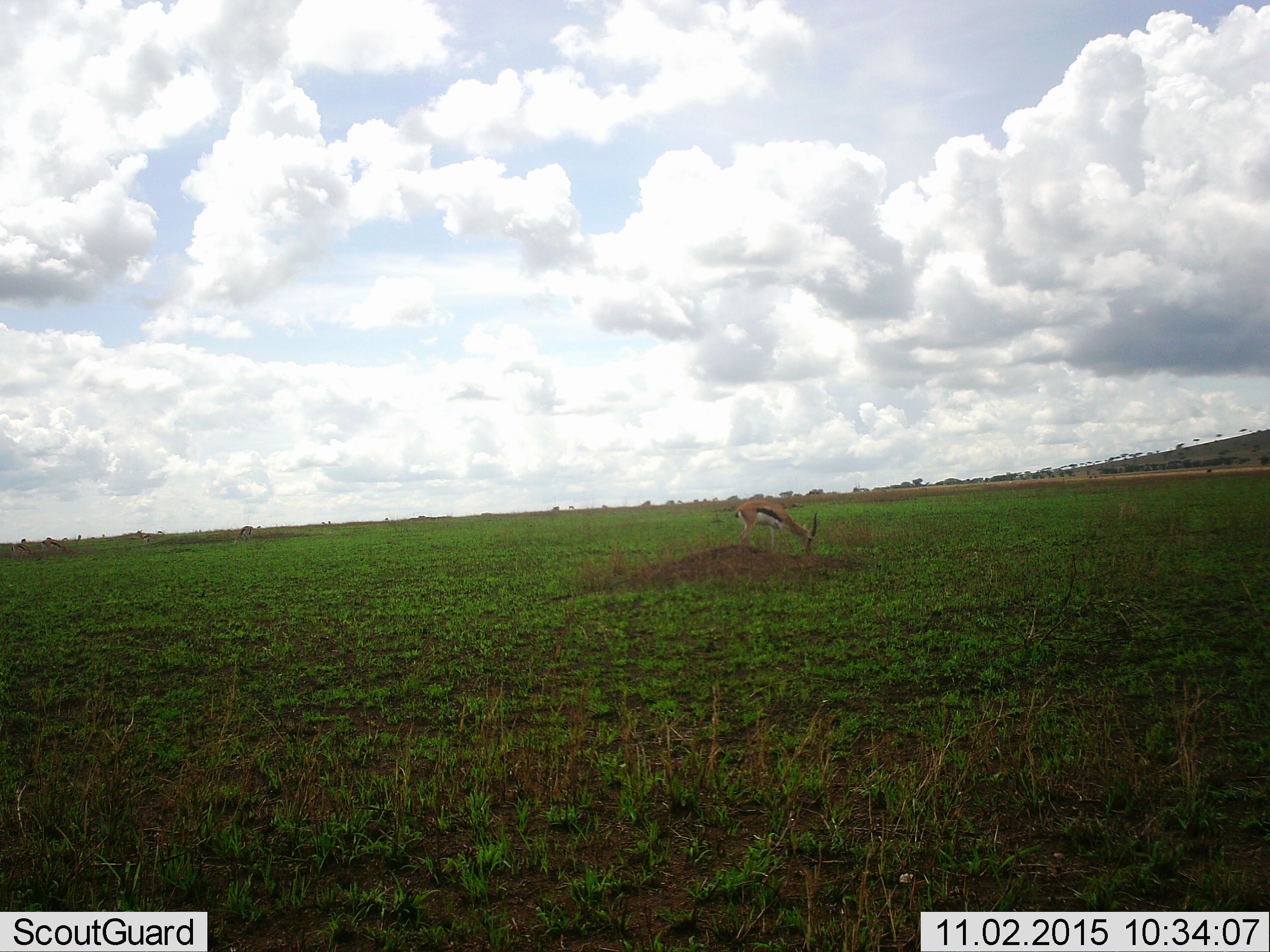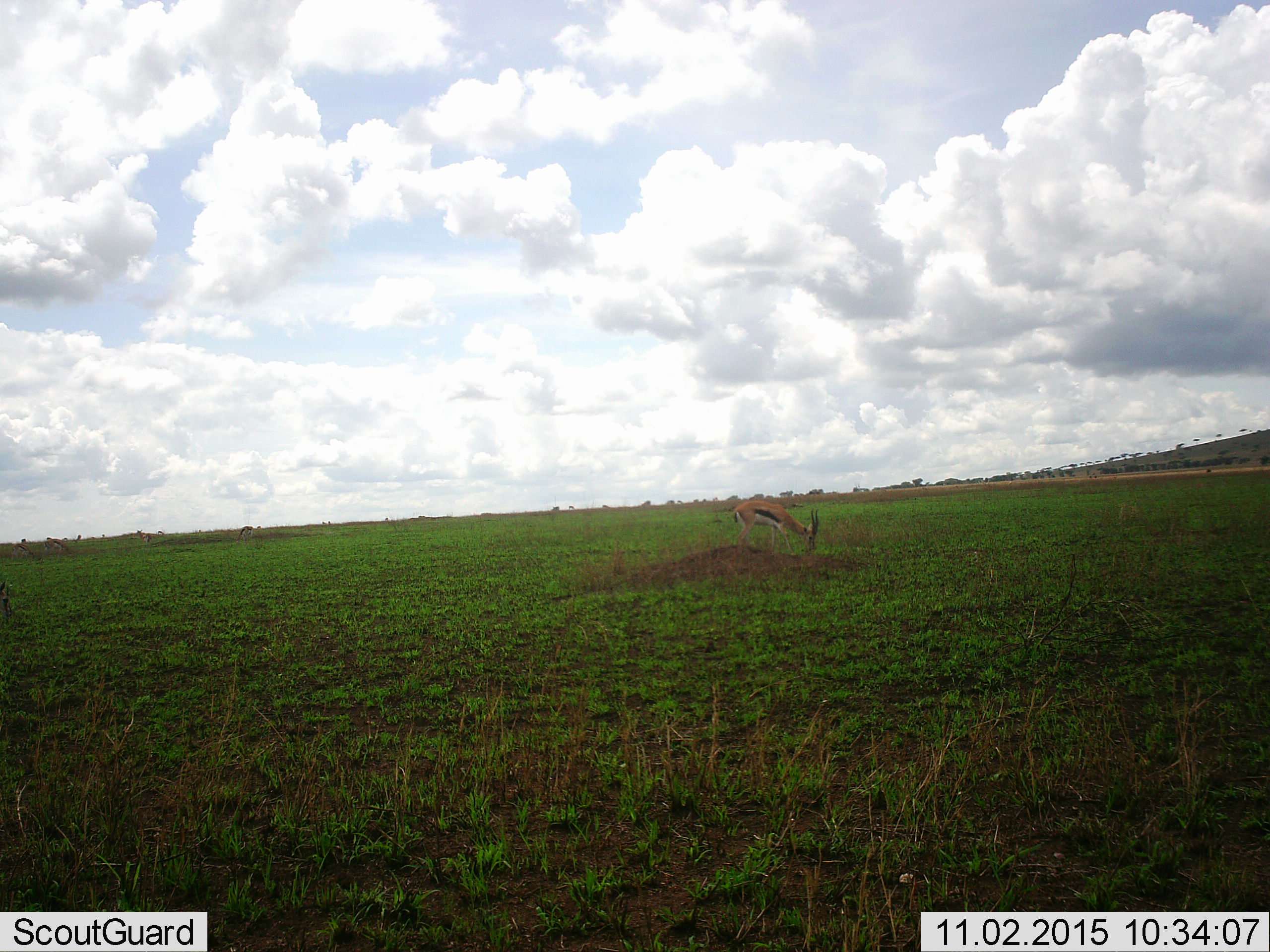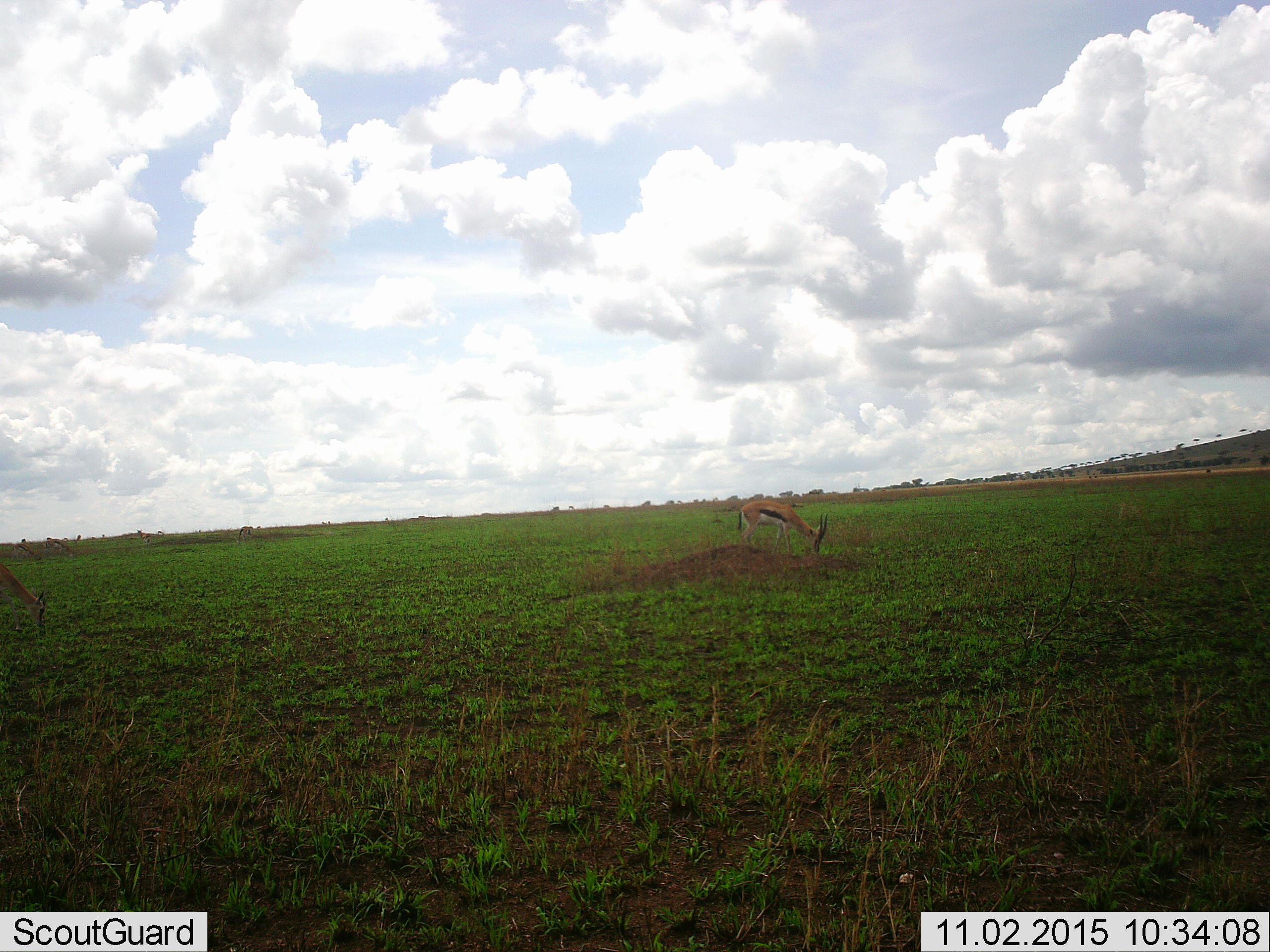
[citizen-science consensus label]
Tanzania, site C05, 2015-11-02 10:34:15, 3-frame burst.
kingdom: Animalia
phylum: Chordata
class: Mammalia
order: Artiodactyla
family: Bovidae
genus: Eudorcas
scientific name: Eudorcas thomsonii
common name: thomson's gazelle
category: gazellethomsons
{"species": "gazellethomsons (thomson's gazelle) (Eudorcas thomsonii)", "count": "1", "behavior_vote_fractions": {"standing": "44%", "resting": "0%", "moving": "11%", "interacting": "0%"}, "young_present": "0%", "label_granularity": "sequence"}